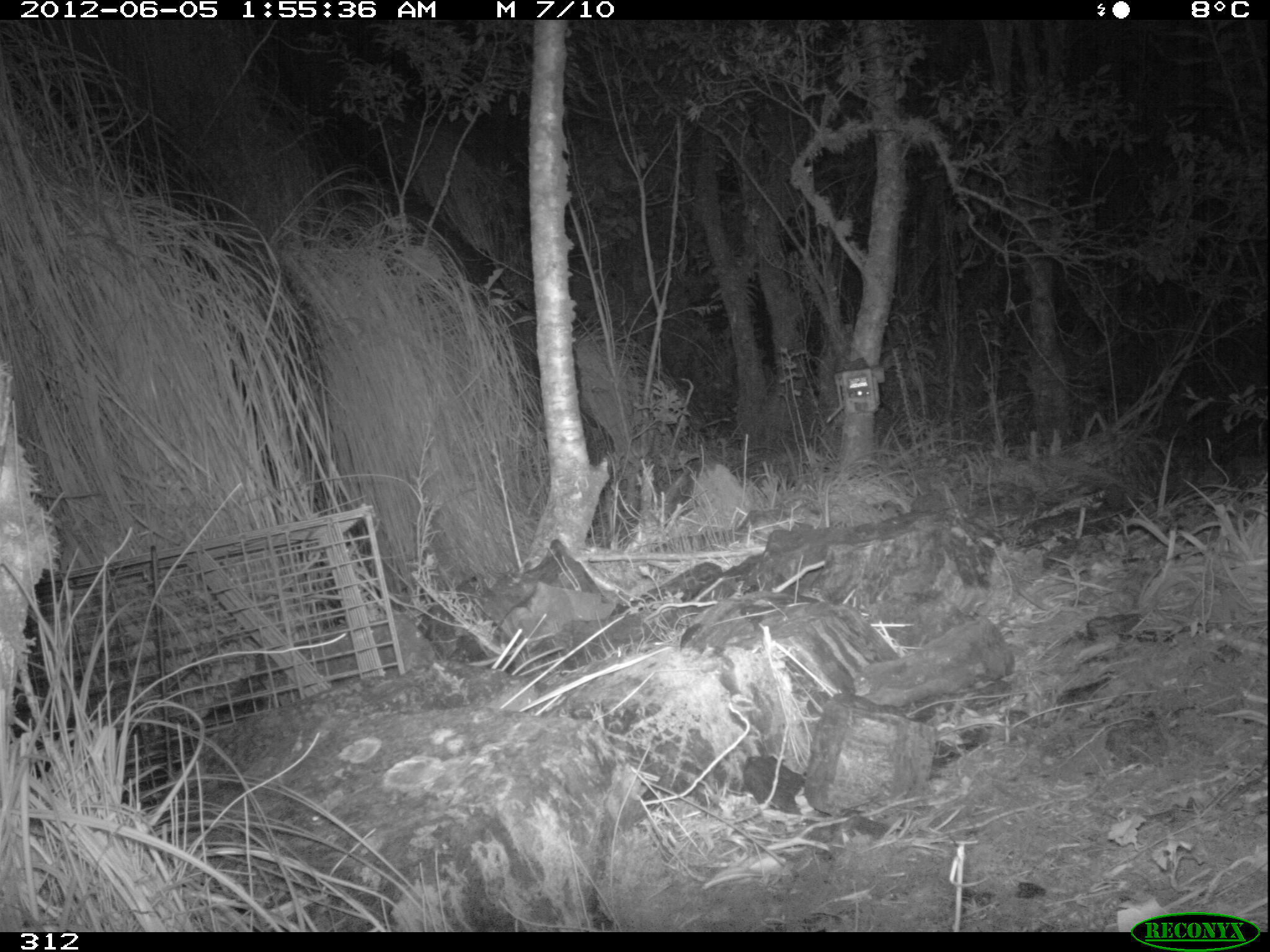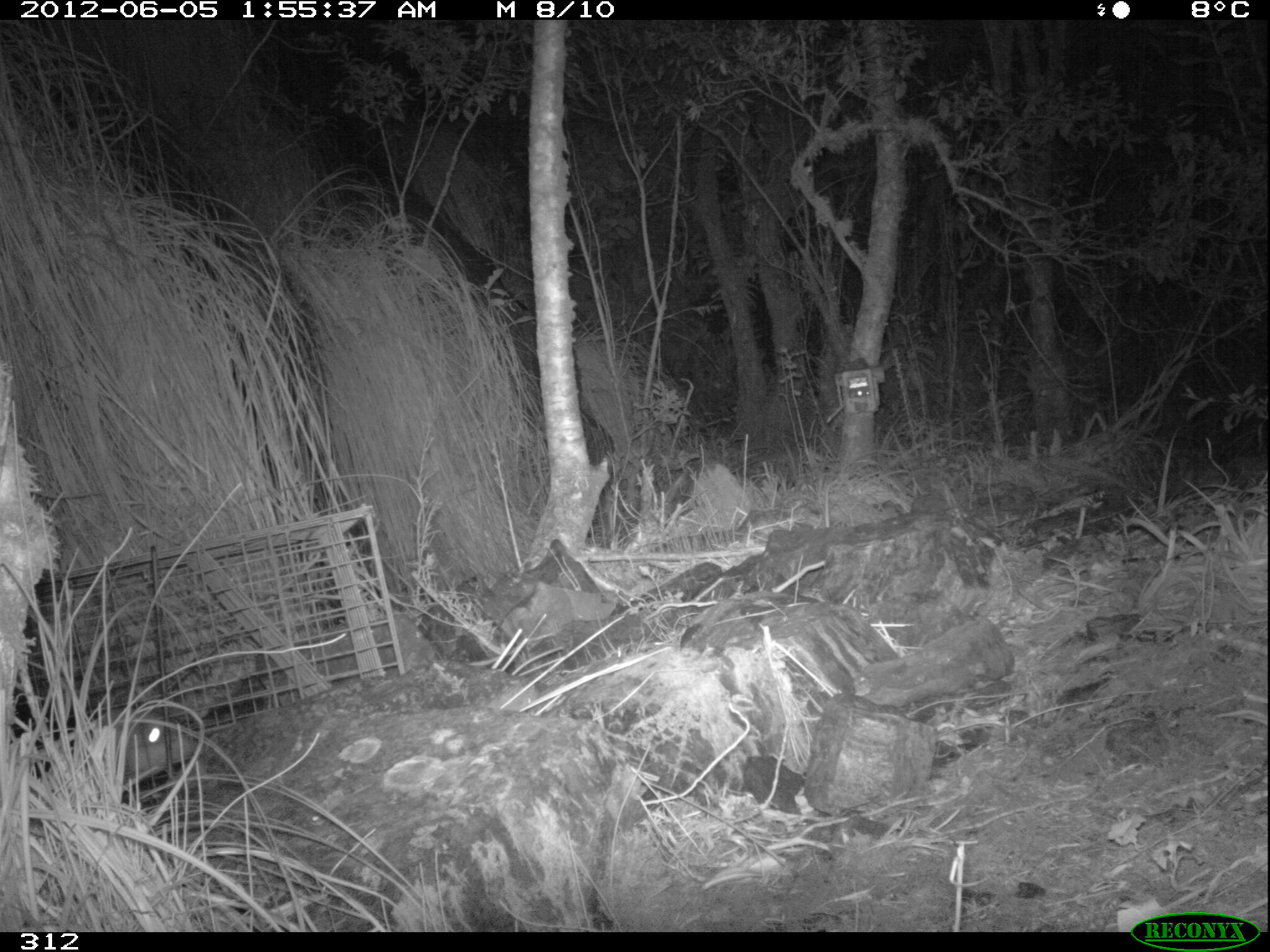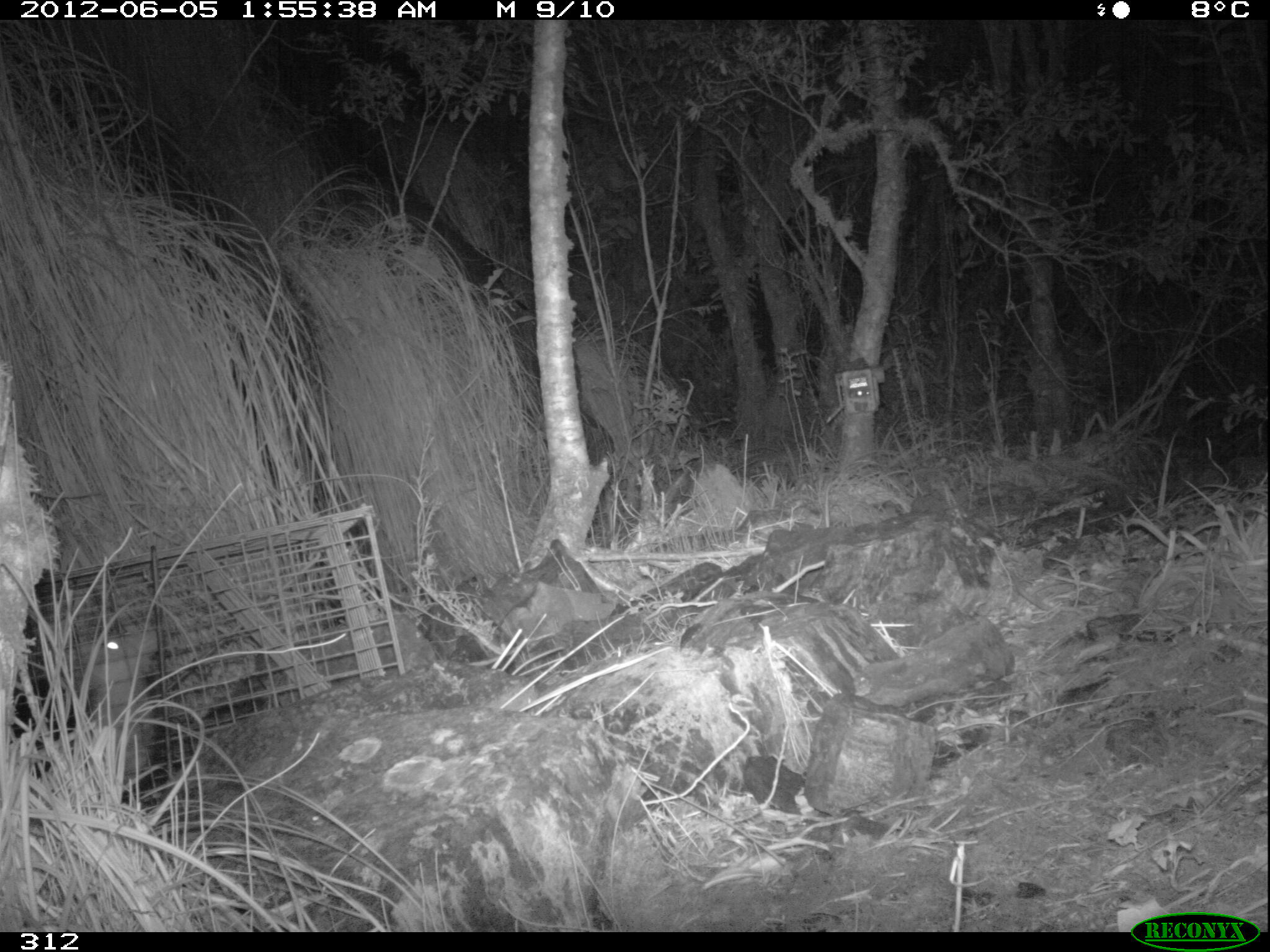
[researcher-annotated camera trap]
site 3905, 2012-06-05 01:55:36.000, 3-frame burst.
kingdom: Animalia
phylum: Chordata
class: Mammalia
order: Didelphimorphia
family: Didelphidae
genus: Didelphis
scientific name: Didelphis pernigra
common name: andean white-eared opossum